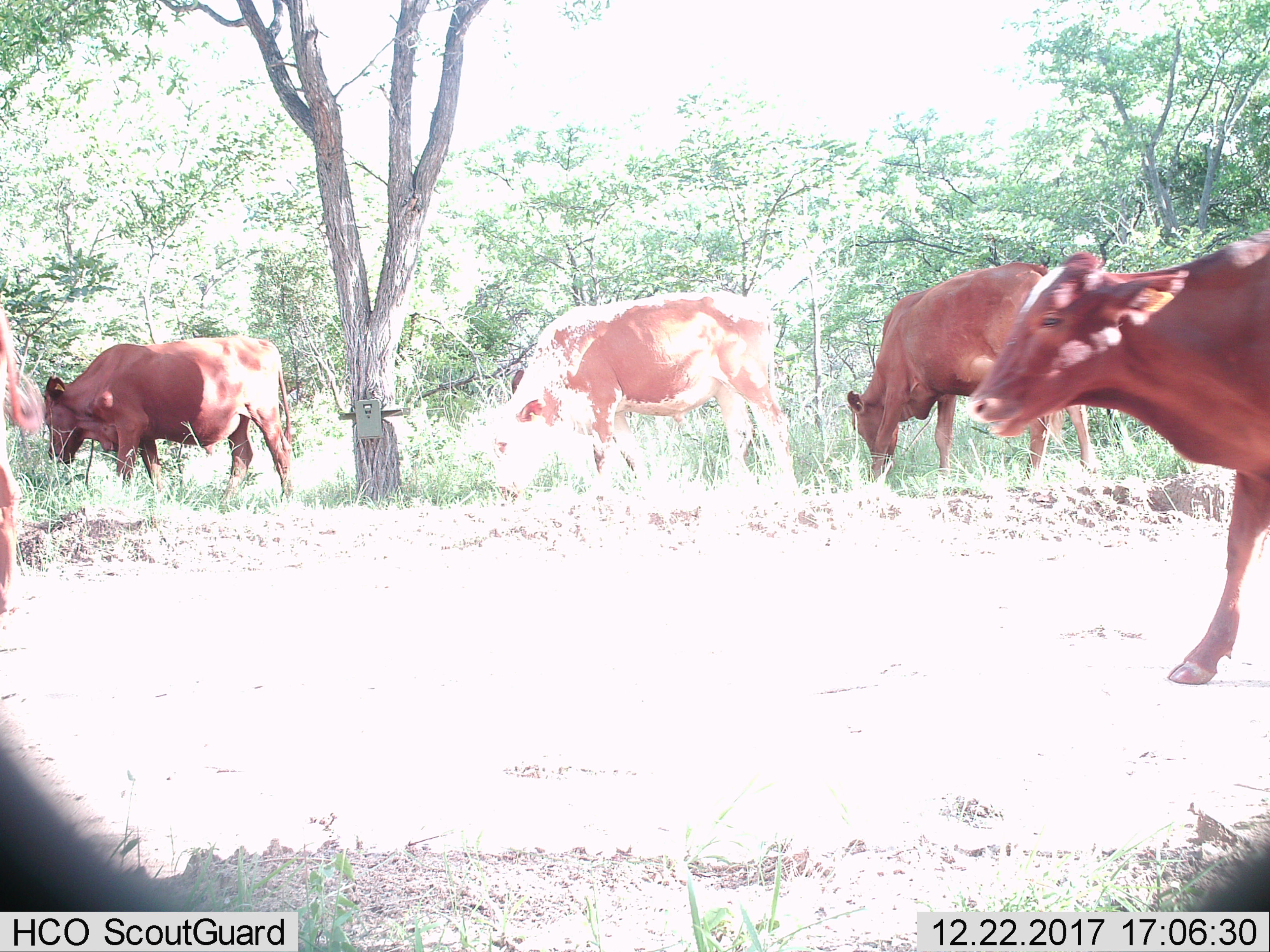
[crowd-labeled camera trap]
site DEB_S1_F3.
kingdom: Animalia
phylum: Chordata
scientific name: Vertebrata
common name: domestic animal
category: domesticanimal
Domesticanimal (domestic animal) (Vertebrata), count 5. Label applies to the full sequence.